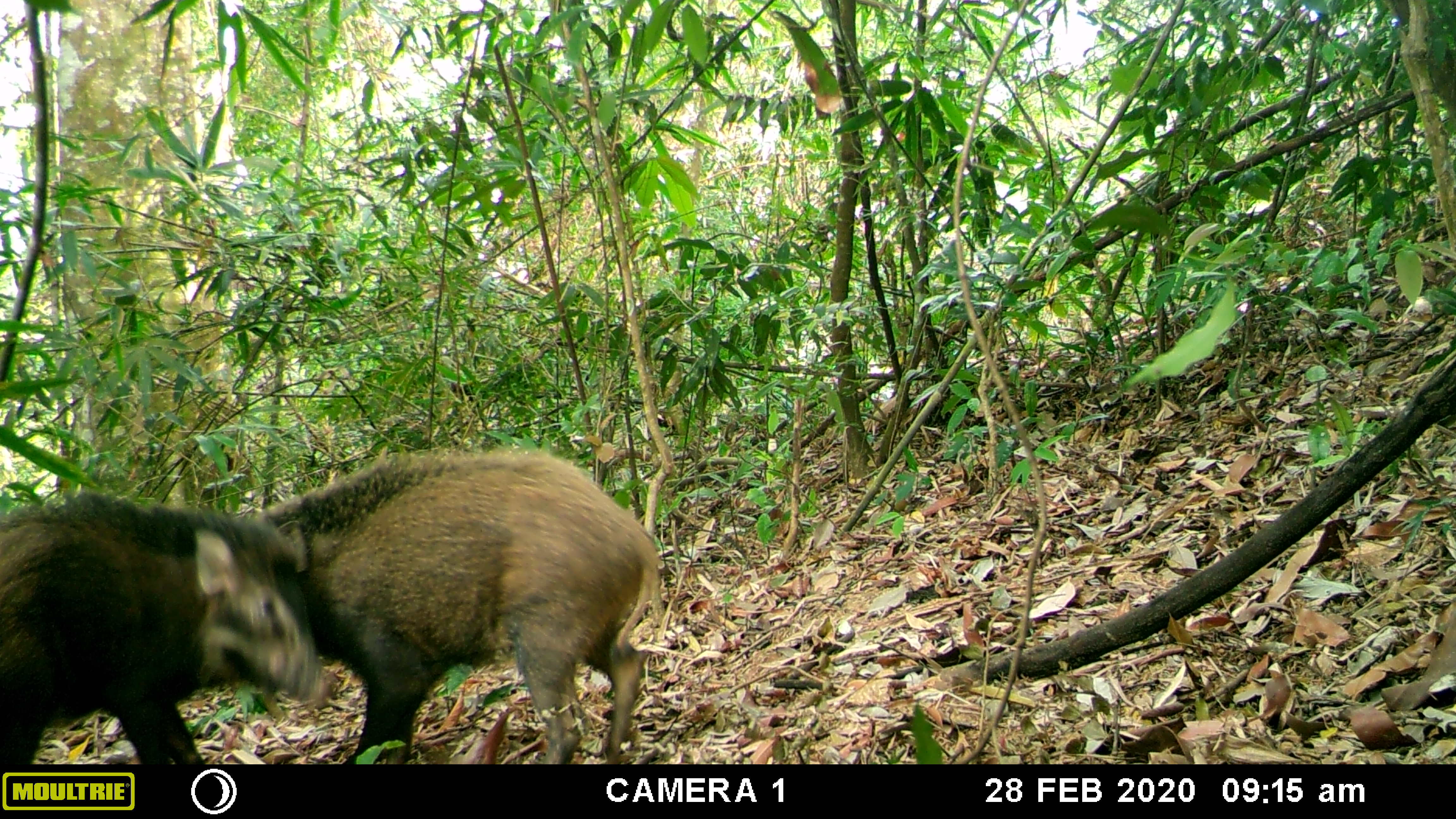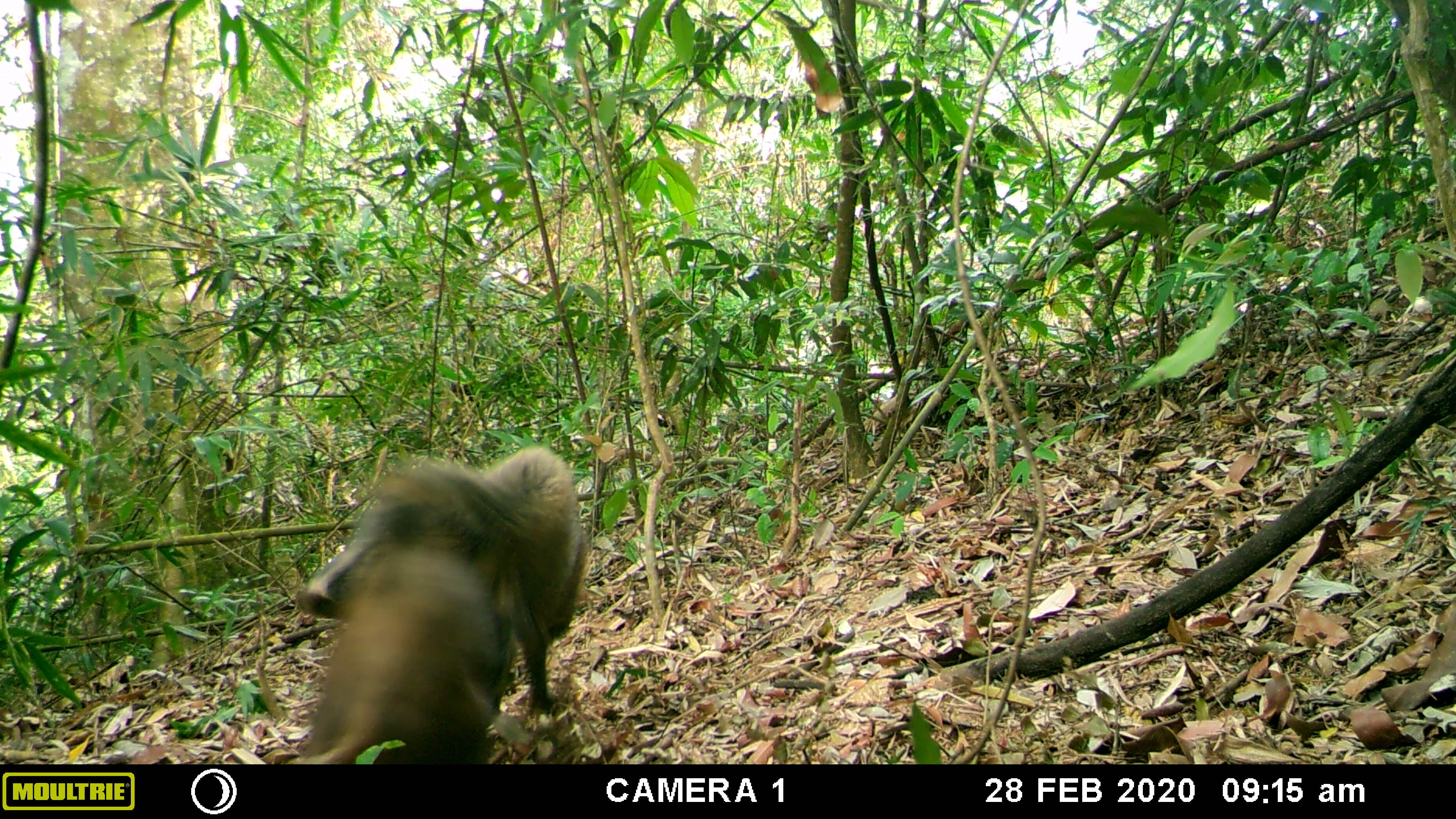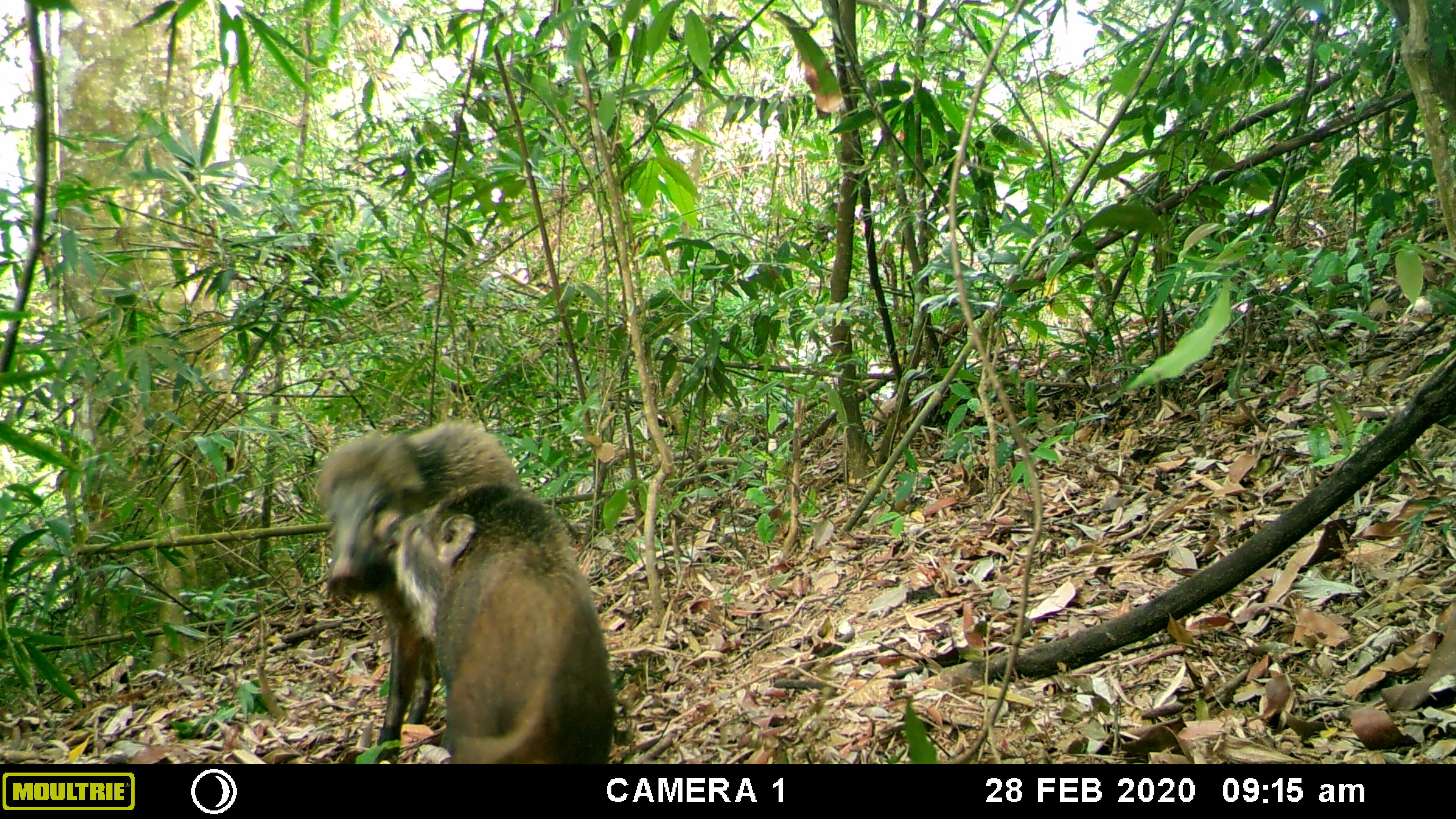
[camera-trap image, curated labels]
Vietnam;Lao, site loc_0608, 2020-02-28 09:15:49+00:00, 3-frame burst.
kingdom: Animalia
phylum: Chordata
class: Mammalia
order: Artiodactyla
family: Suidae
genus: Sus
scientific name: Sus scrofa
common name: eurasian wild pig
Eurasian wild pig (Sus scrofa). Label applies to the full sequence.